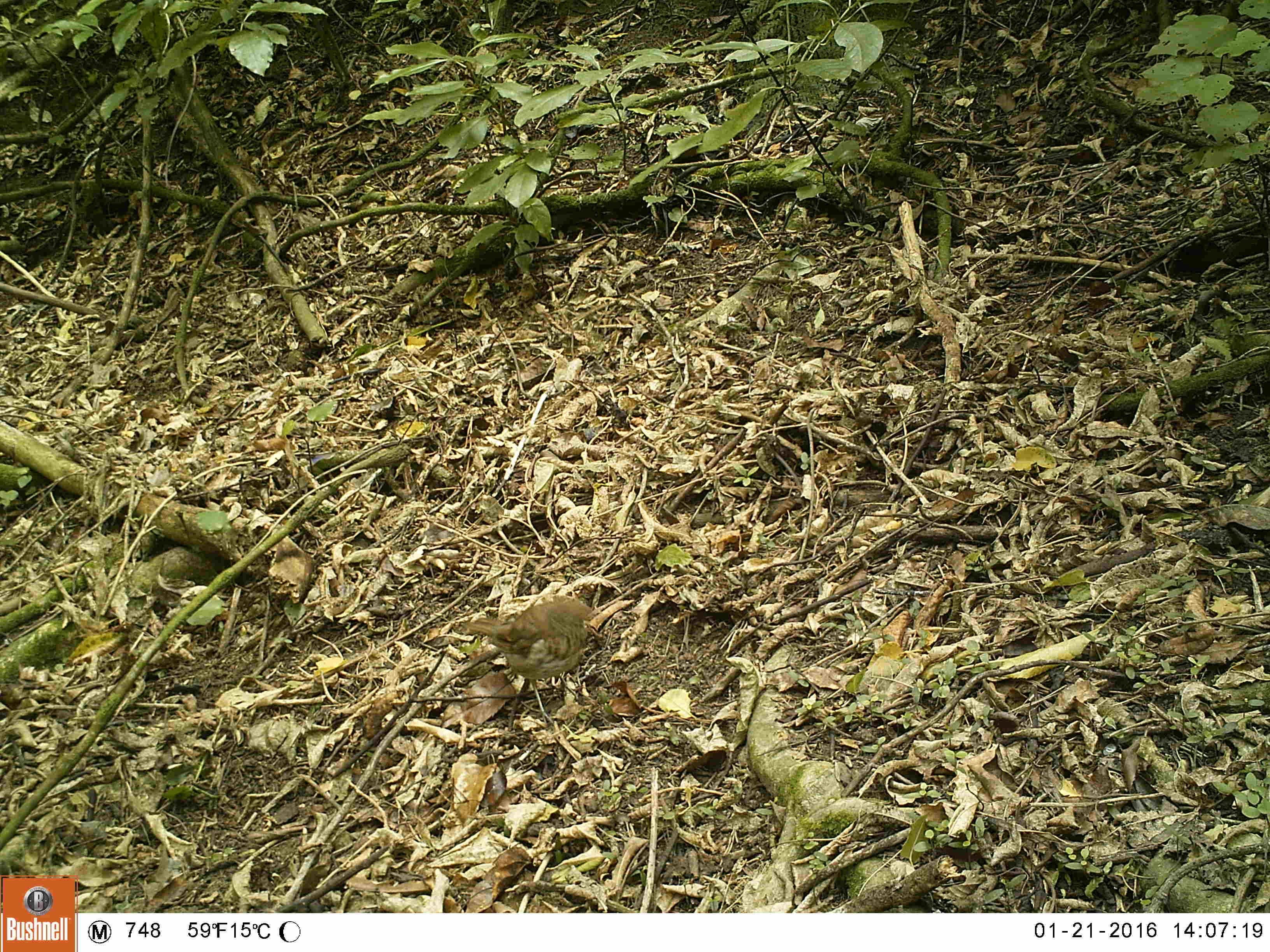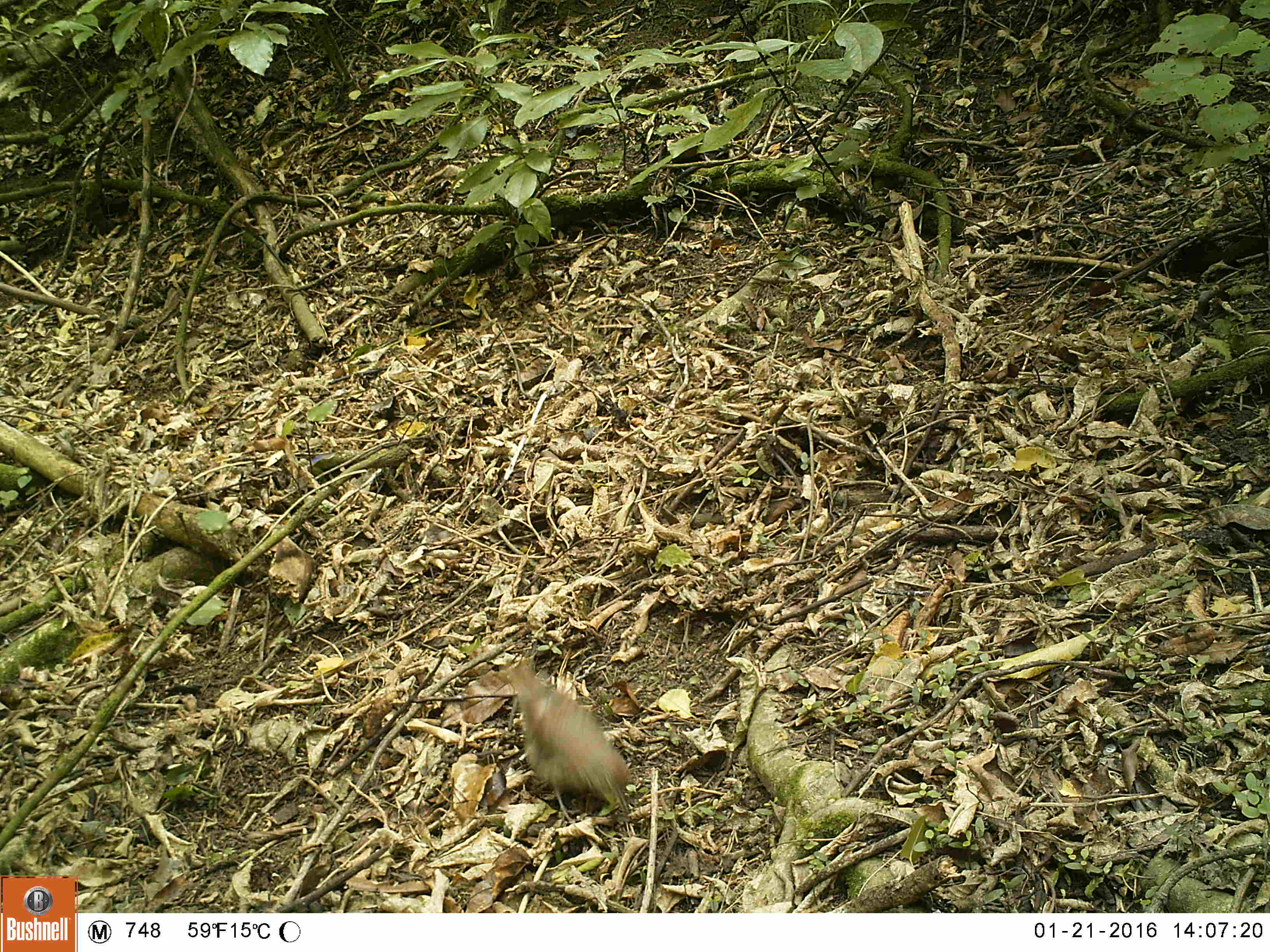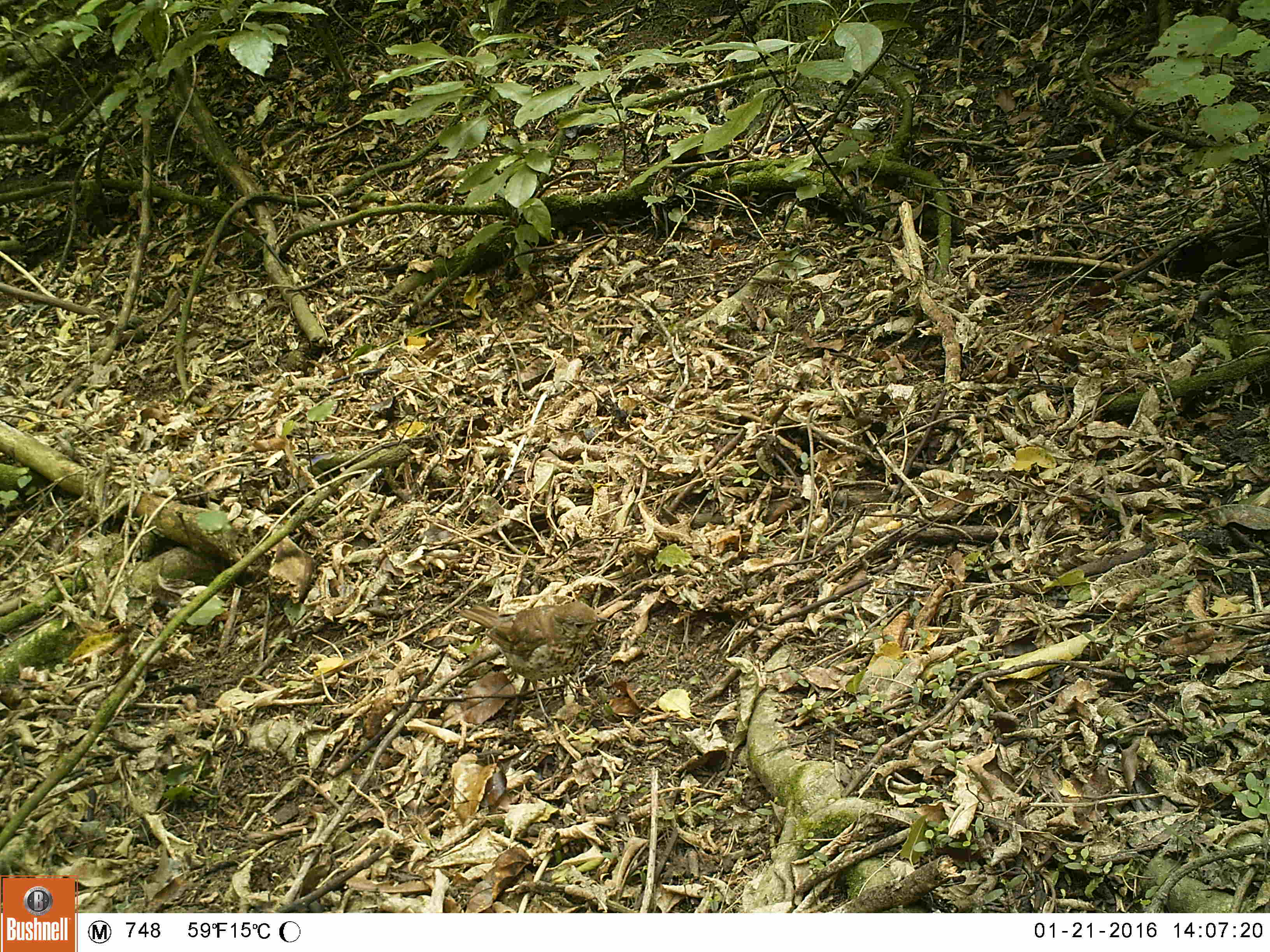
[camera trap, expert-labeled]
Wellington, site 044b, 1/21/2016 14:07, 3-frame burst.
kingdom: Animalia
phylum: Chordata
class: Aves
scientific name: Aves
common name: bird